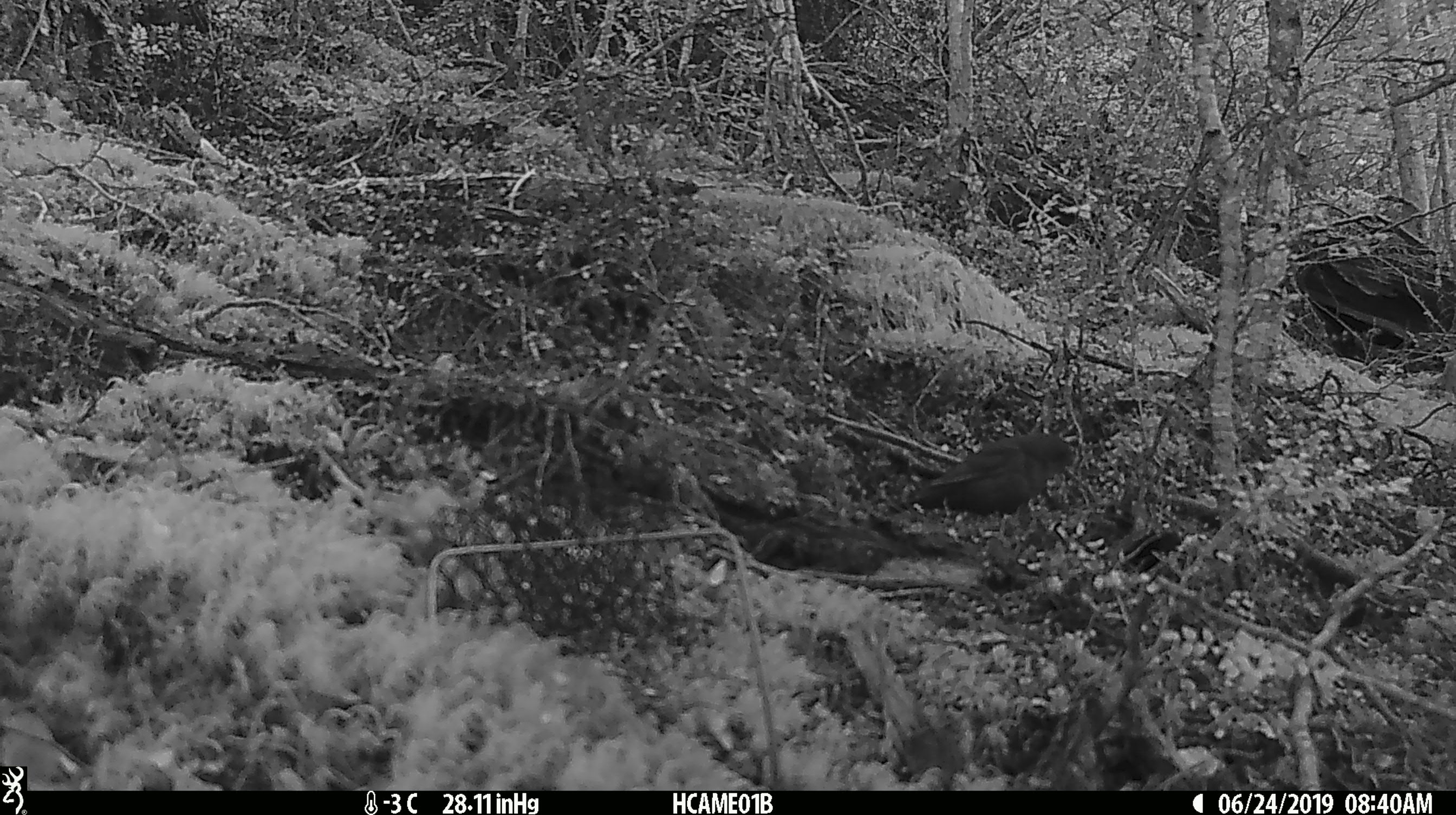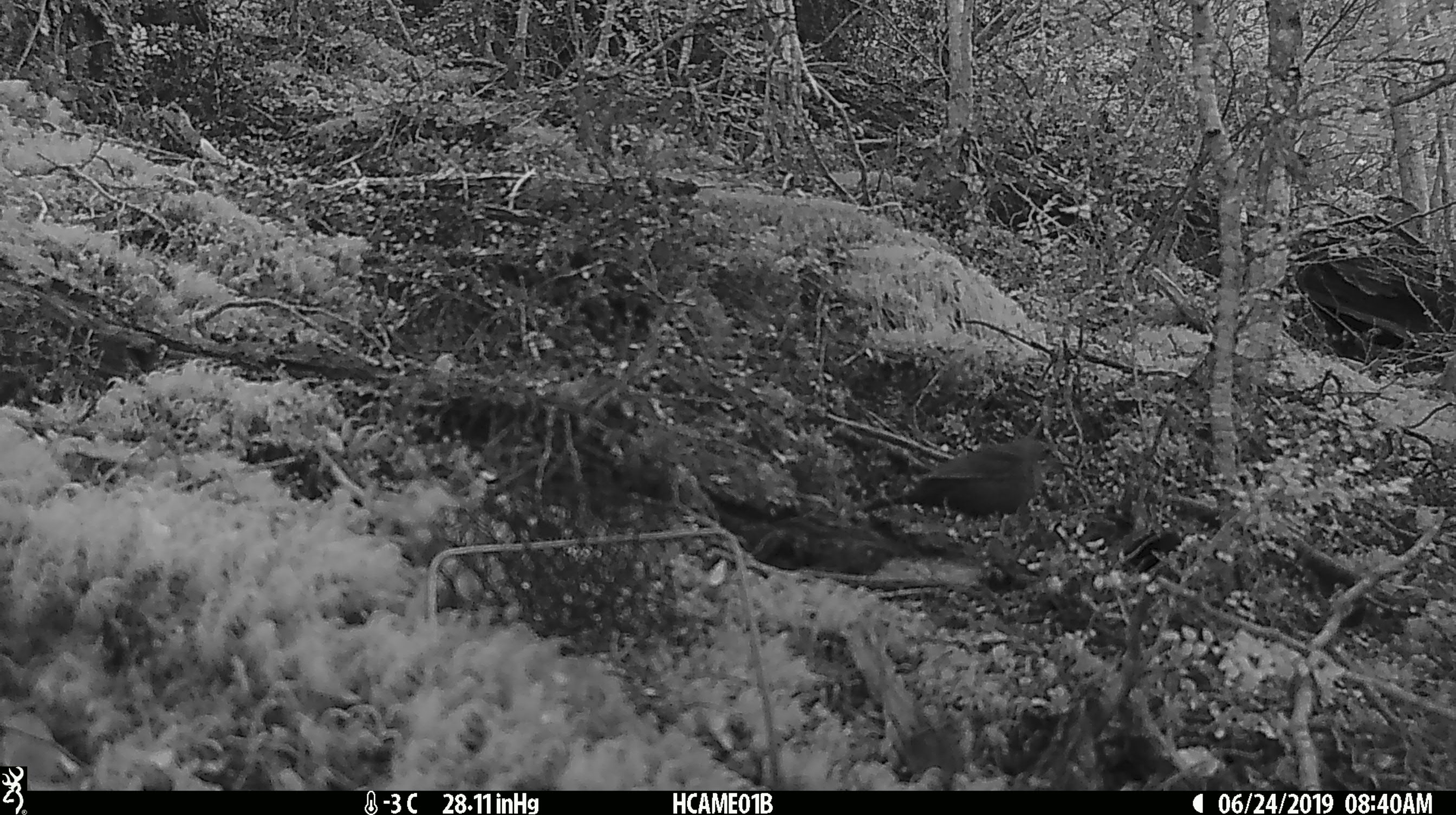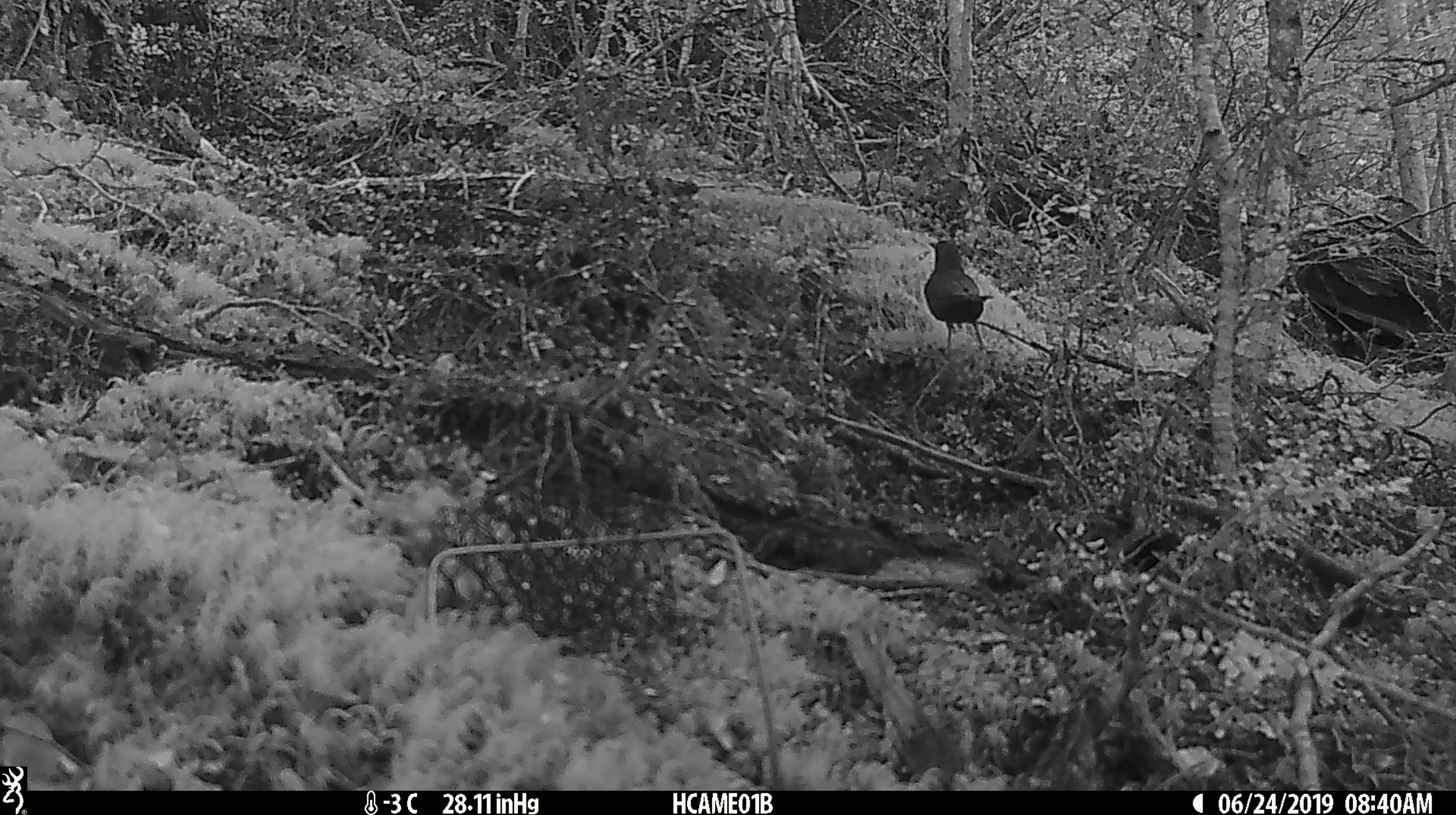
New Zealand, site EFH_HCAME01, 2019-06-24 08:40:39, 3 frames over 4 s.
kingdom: Animalia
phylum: Chordata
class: Aves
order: Passeriformes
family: Turdidae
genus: Turdus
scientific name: Turdus merula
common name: eurasian blackbird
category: blackbird